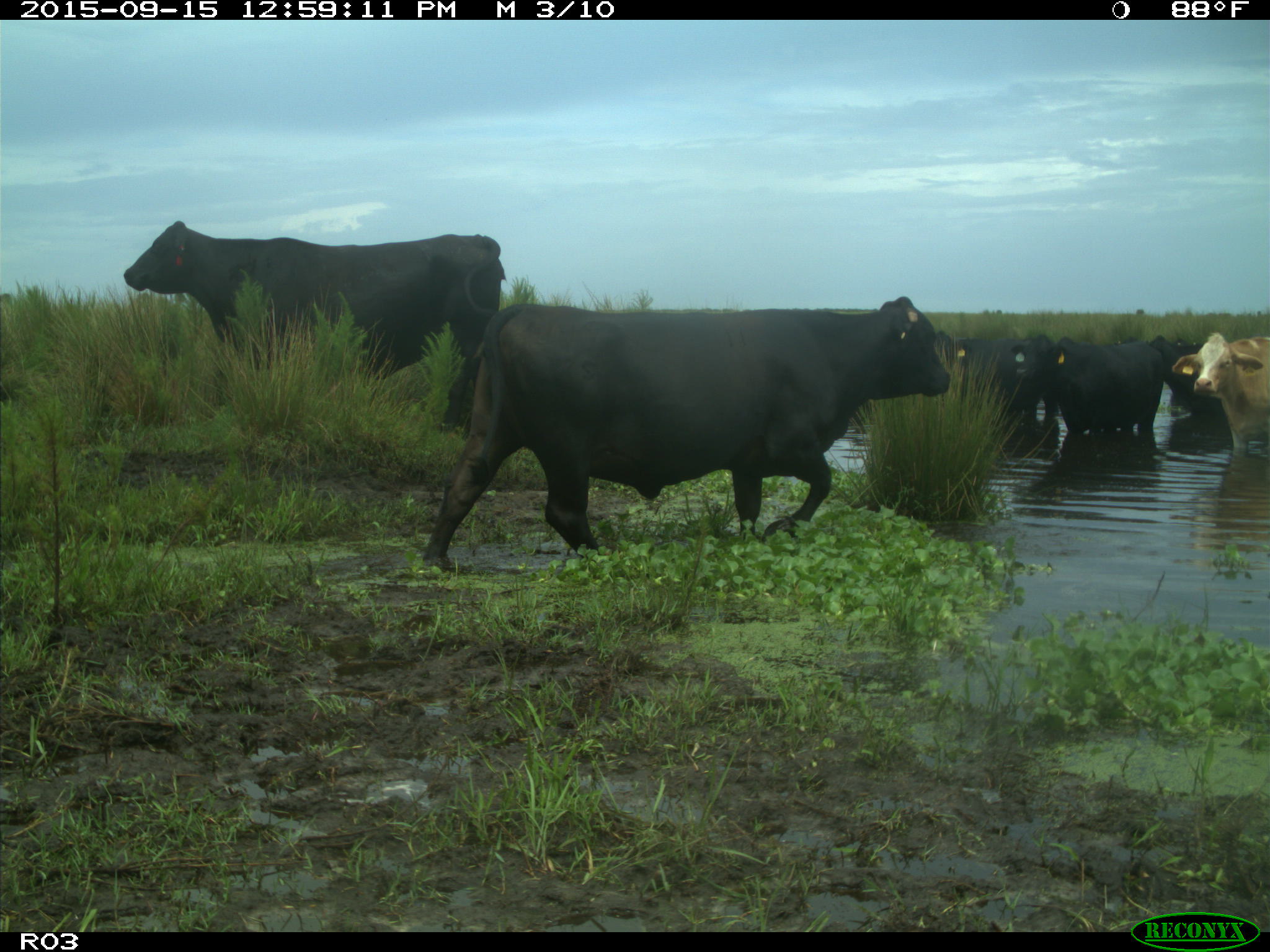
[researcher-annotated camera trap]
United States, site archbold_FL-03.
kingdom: Animalia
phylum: Chordata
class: Mammalia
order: Artiodactyla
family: Bovidae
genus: Bos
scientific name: Bos taurus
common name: domestic cow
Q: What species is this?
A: Bos taurus (domestic cow).